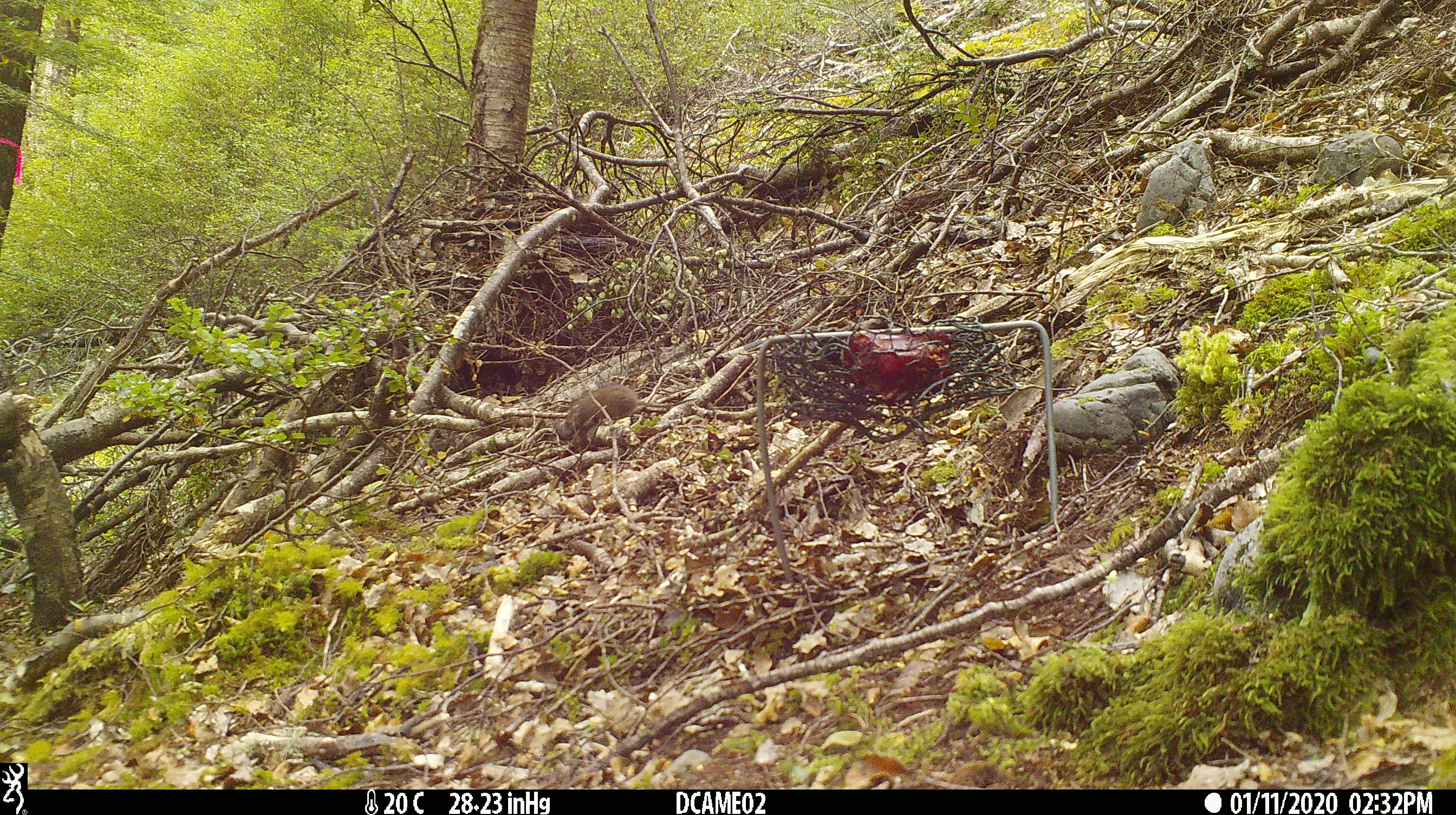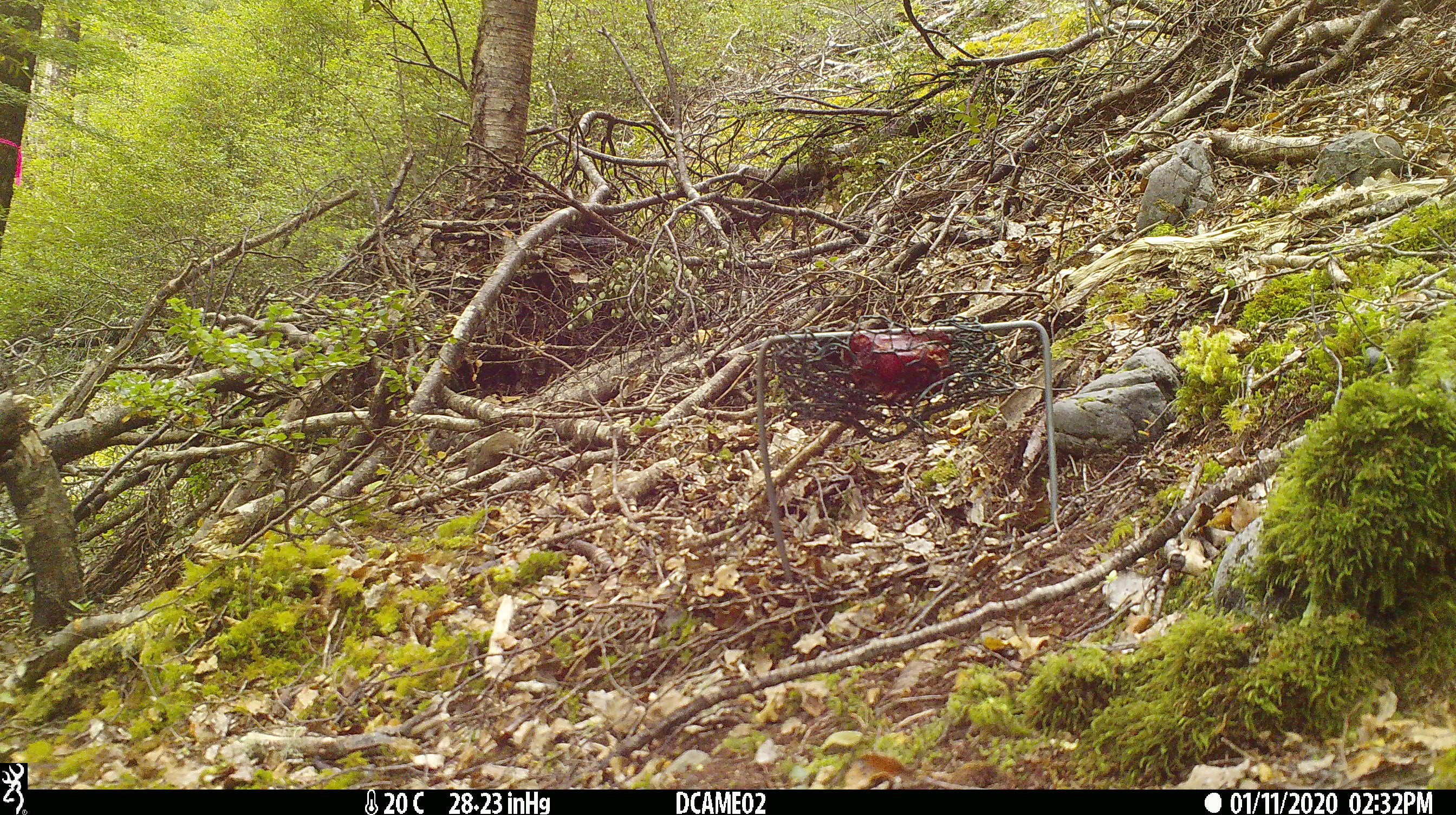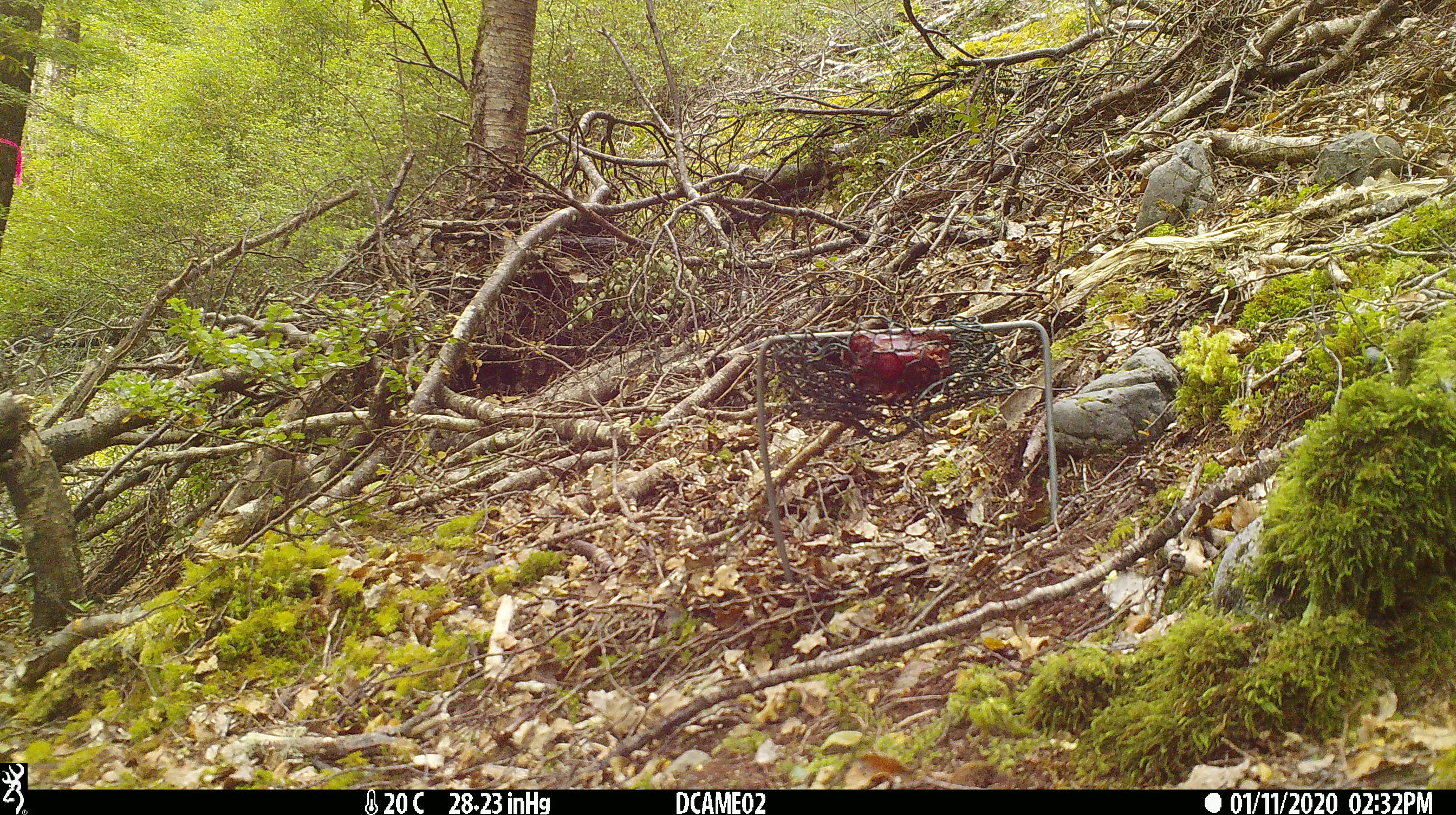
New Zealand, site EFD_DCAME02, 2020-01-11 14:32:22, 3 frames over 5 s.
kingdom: Animalia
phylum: Chordata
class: Mammalia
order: Rodentia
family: Muridae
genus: Mus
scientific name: Mus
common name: mouse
Mouse (Mus).